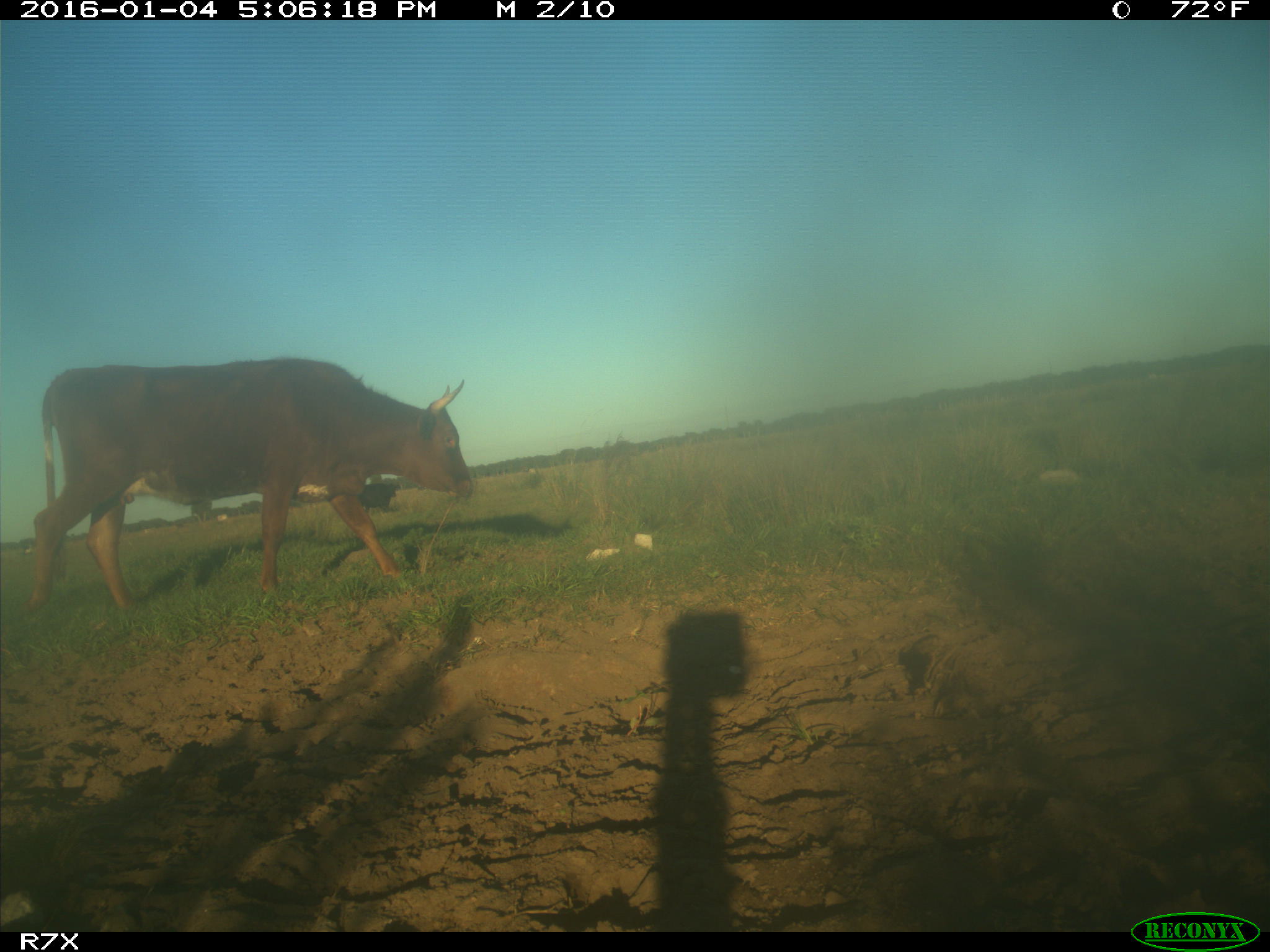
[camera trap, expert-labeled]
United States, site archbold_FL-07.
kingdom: Animalia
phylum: Chordata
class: Mammalia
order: Artiodactyla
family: Bovidae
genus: Bos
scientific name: Bos taurus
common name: domestic cow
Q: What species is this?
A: Bos taurus (domestic cow).